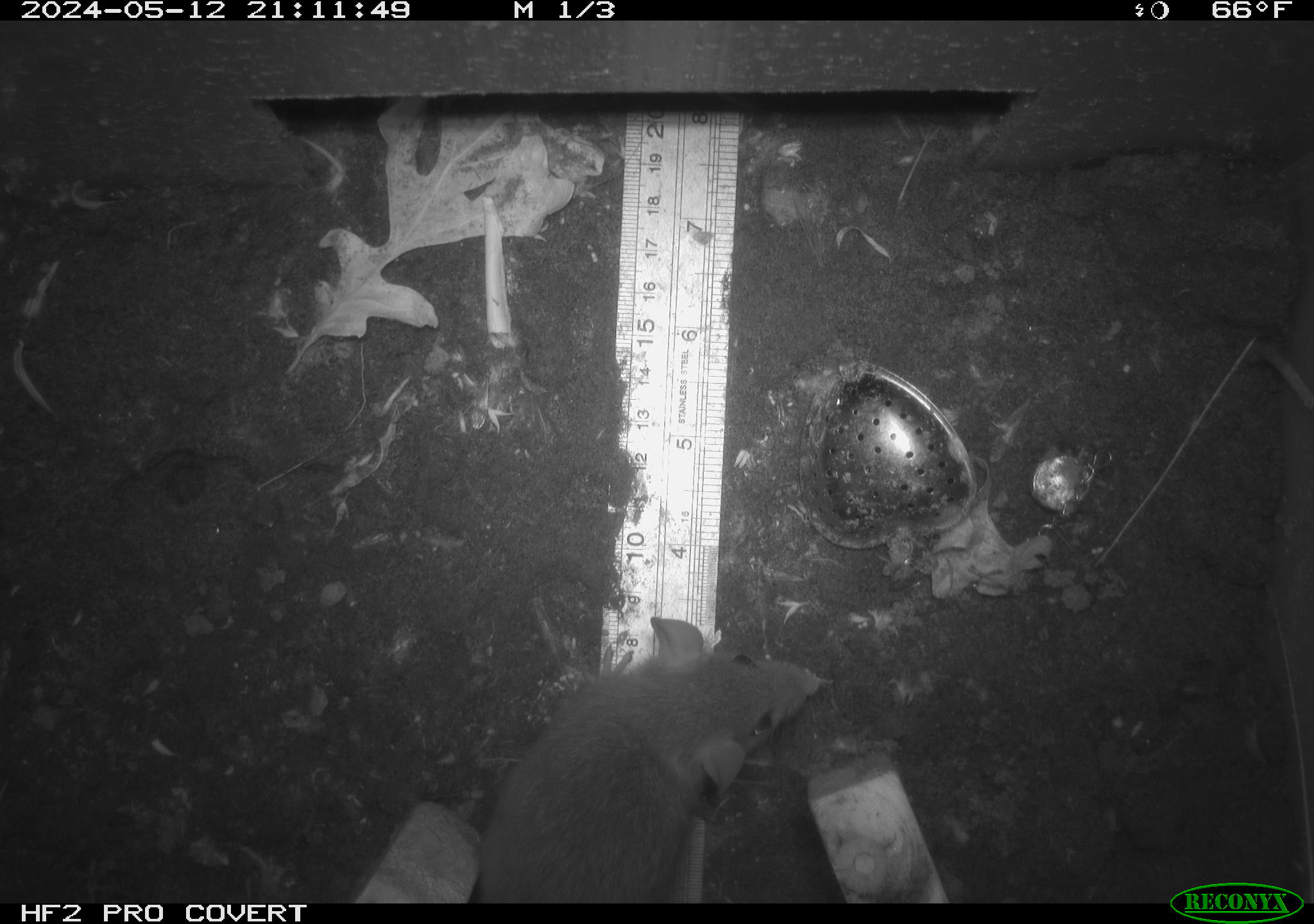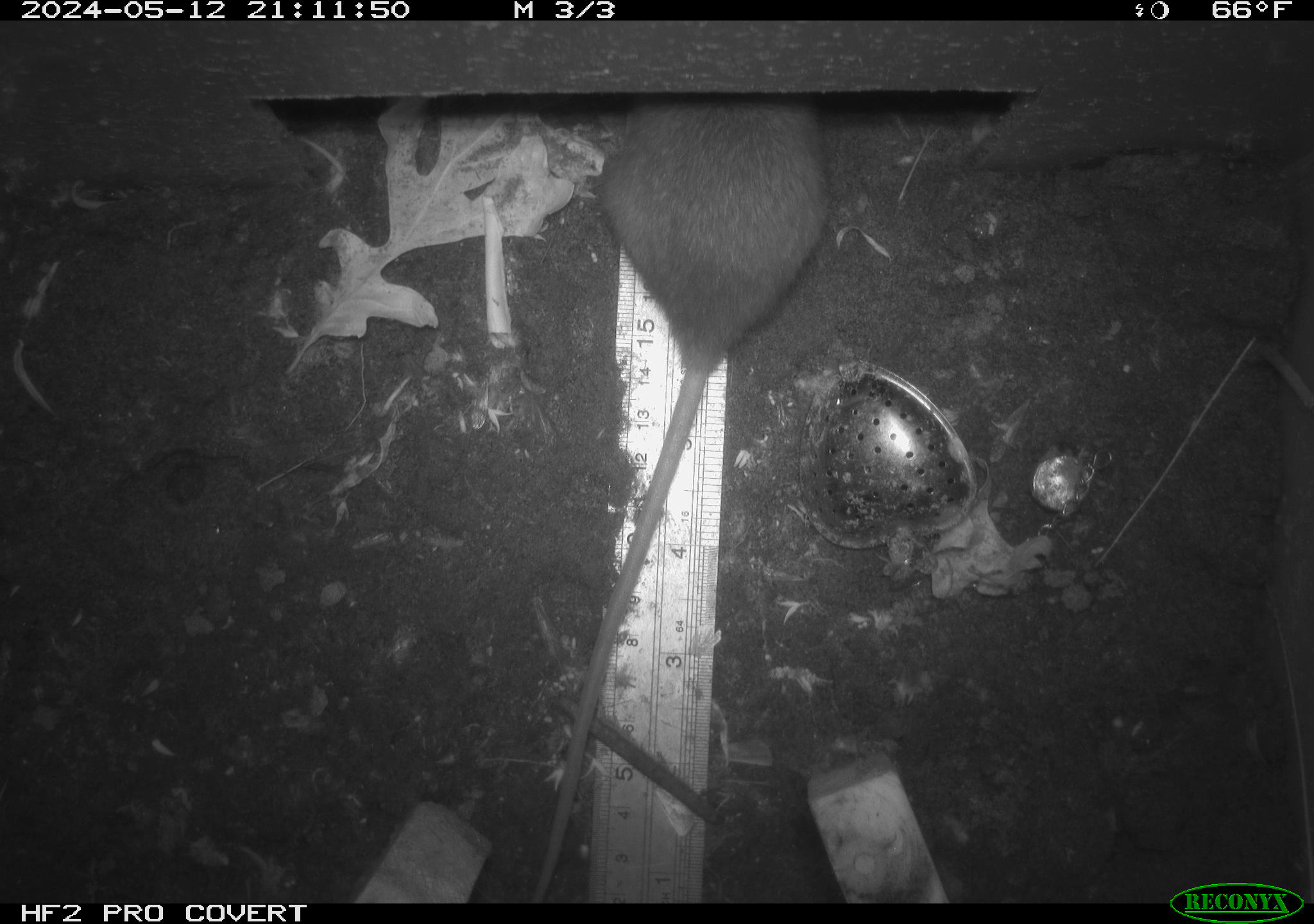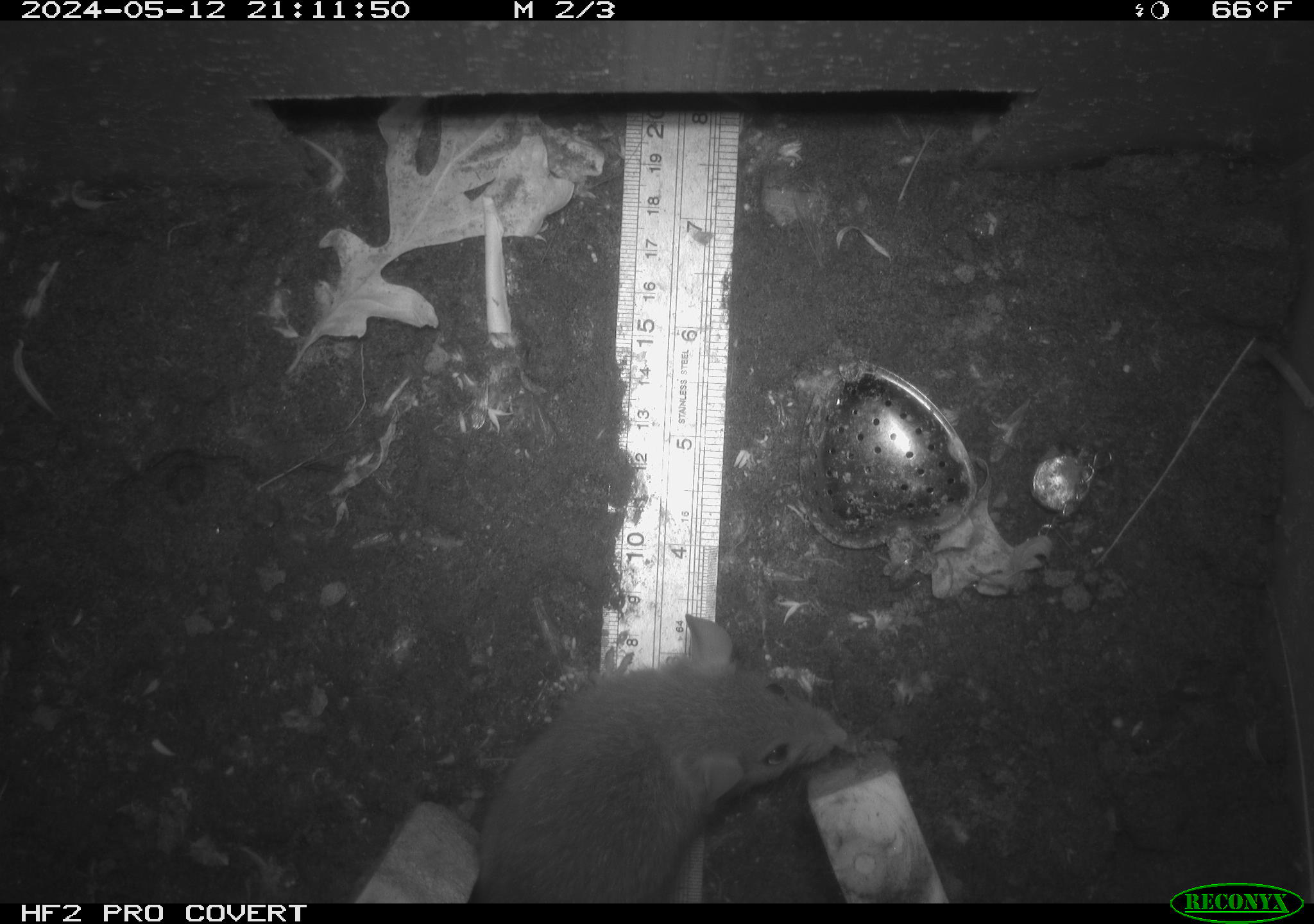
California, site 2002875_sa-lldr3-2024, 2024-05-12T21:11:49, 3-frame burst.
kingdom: Animalia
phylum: Chordata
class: Mammalia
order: Rodentia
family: Muridae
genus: Rattus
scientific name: Rattus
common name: rat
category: rattus species